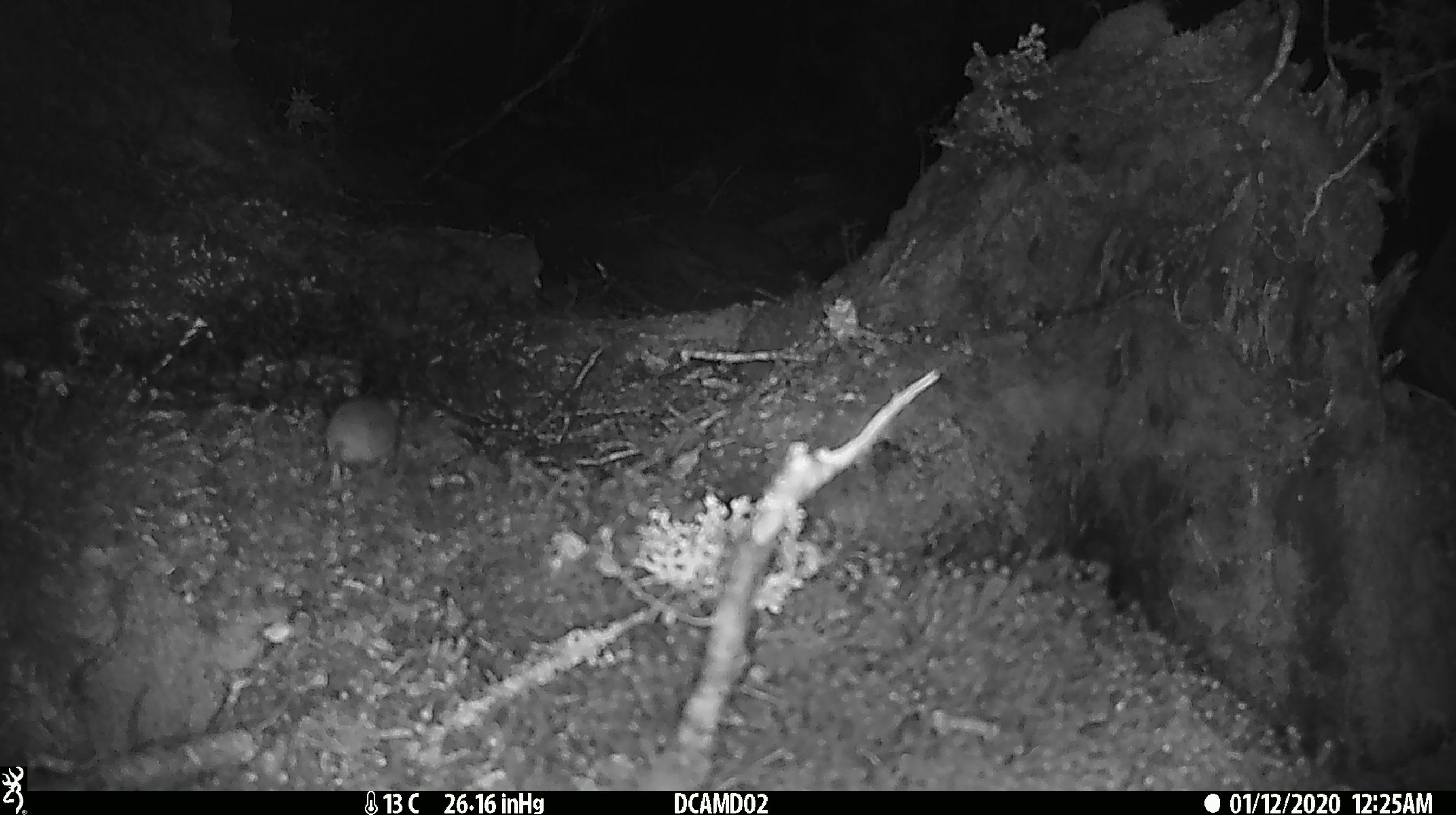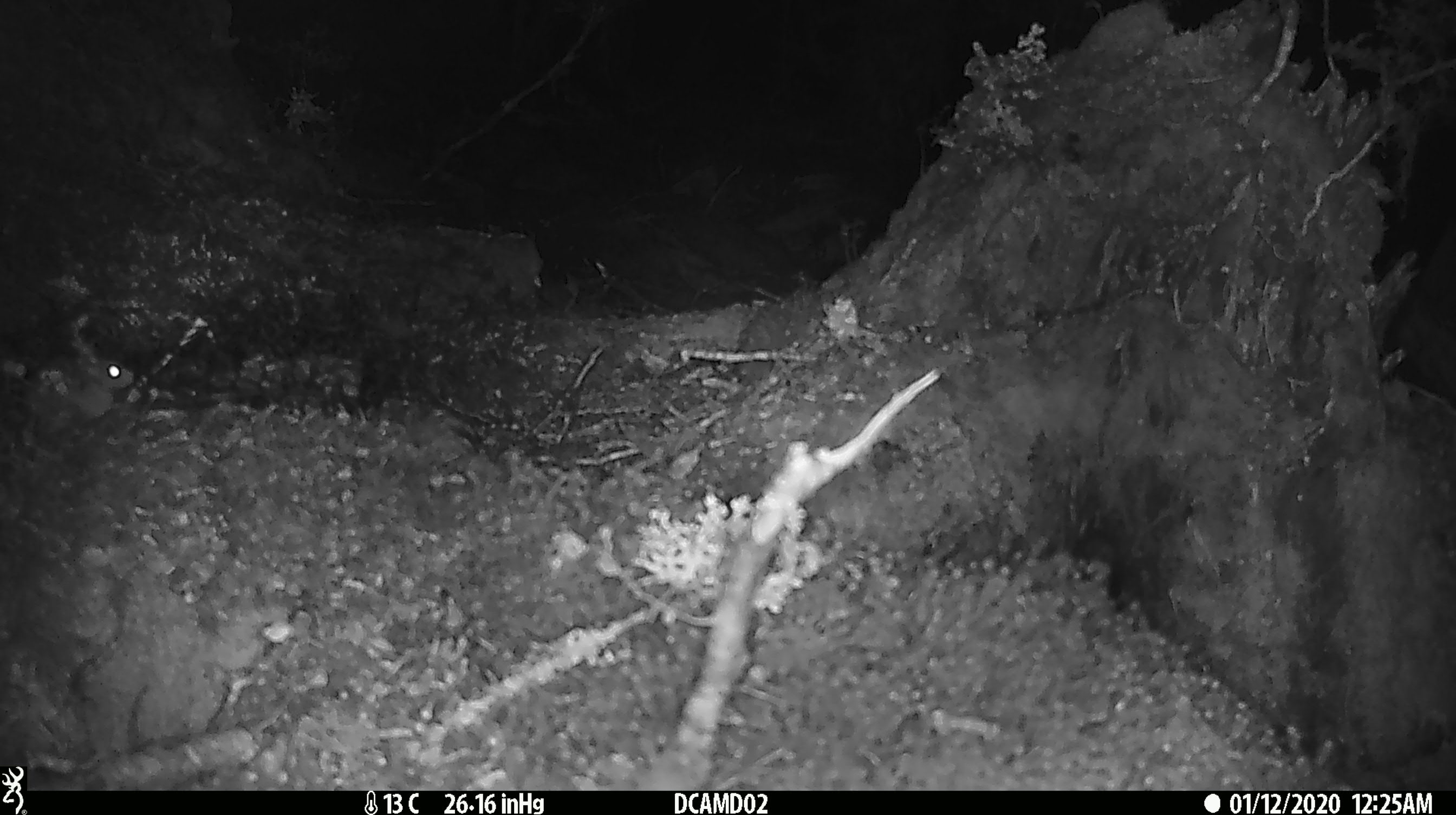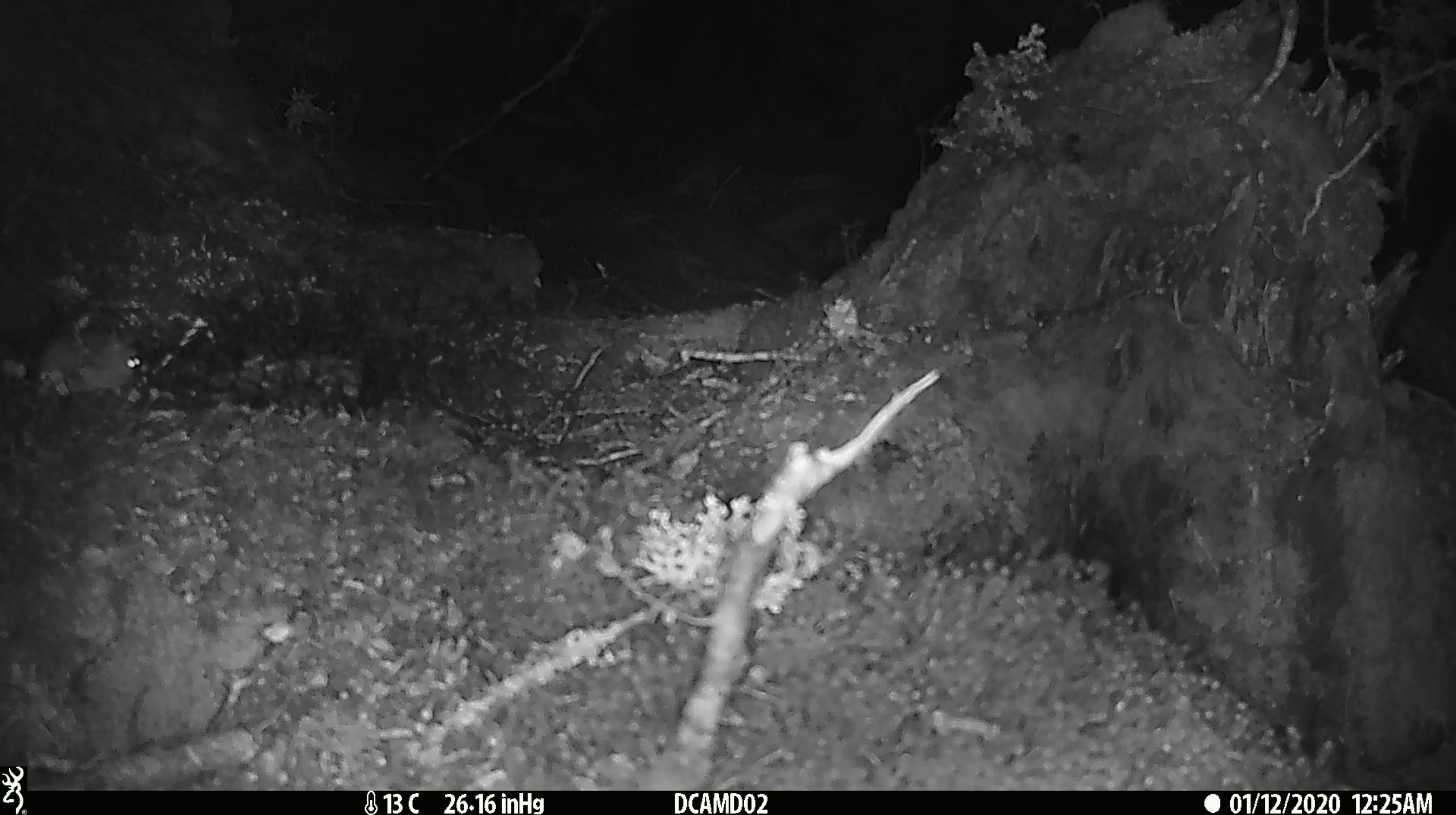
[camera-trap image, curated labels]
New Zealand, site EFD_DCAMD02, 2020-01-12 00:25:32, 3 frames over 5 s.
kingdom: Animalia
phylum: Chordata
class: Mammalia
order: Rodentia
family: Muridae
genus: Mus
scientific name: Mus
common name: mouse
Mouse (Mus).